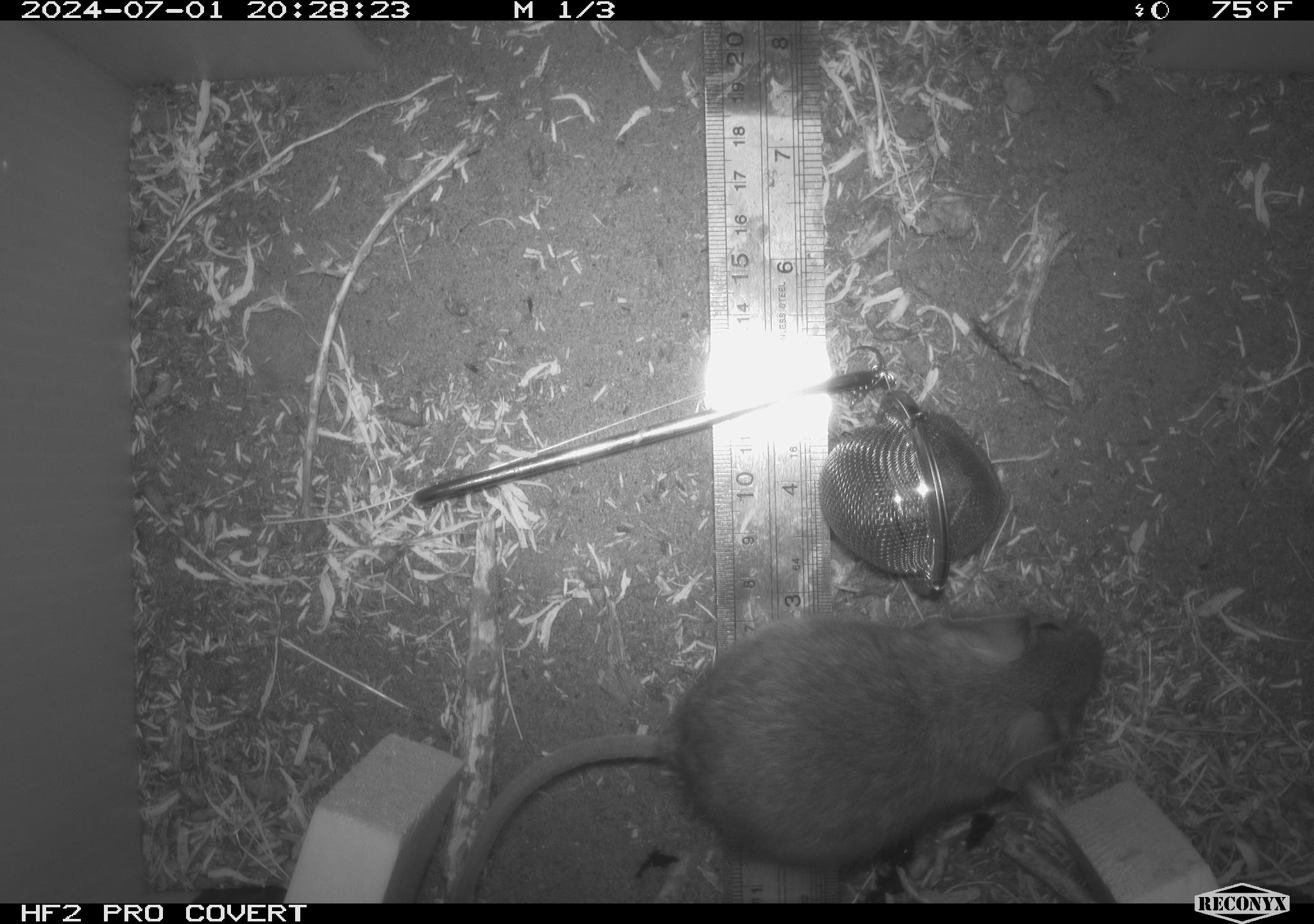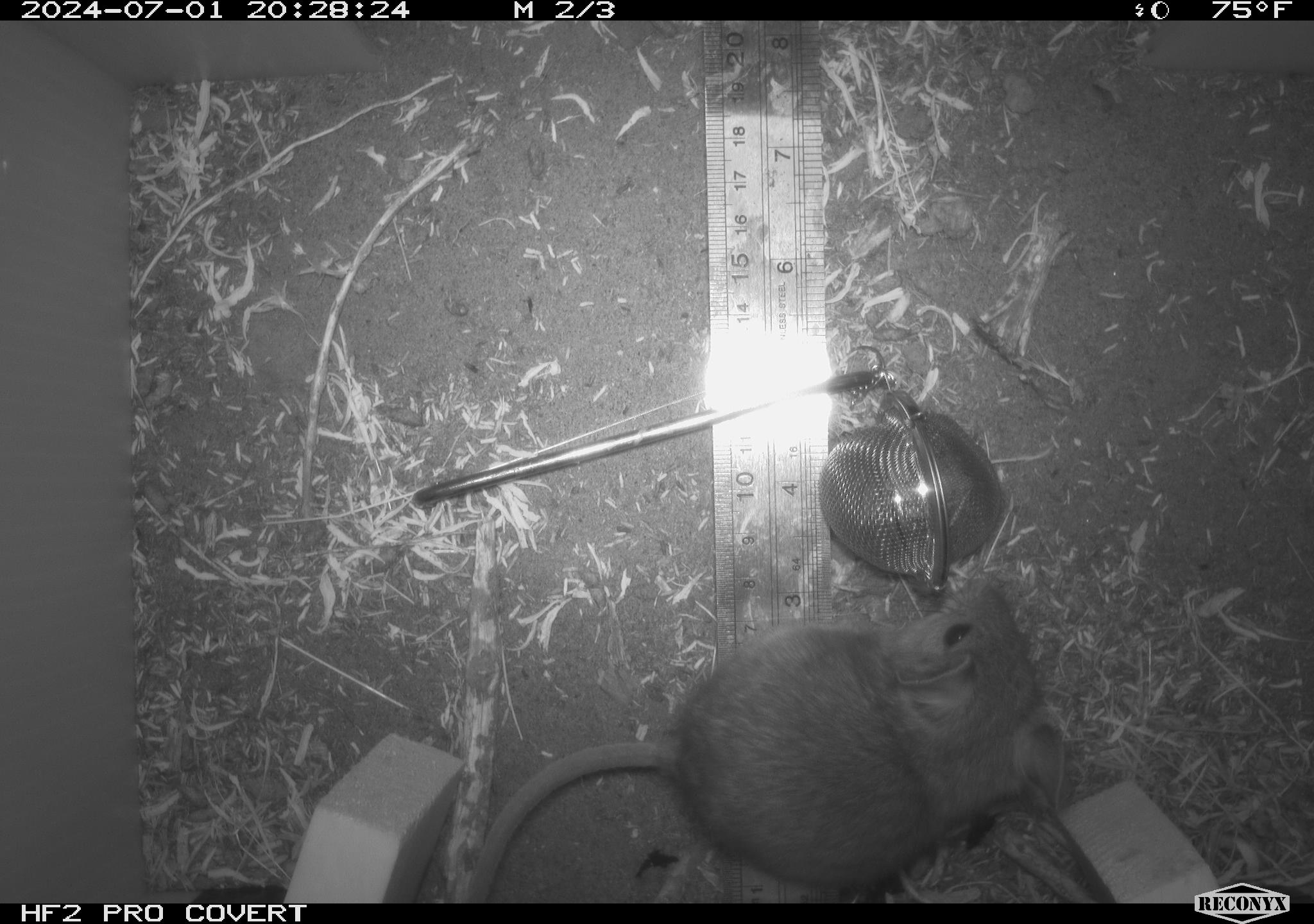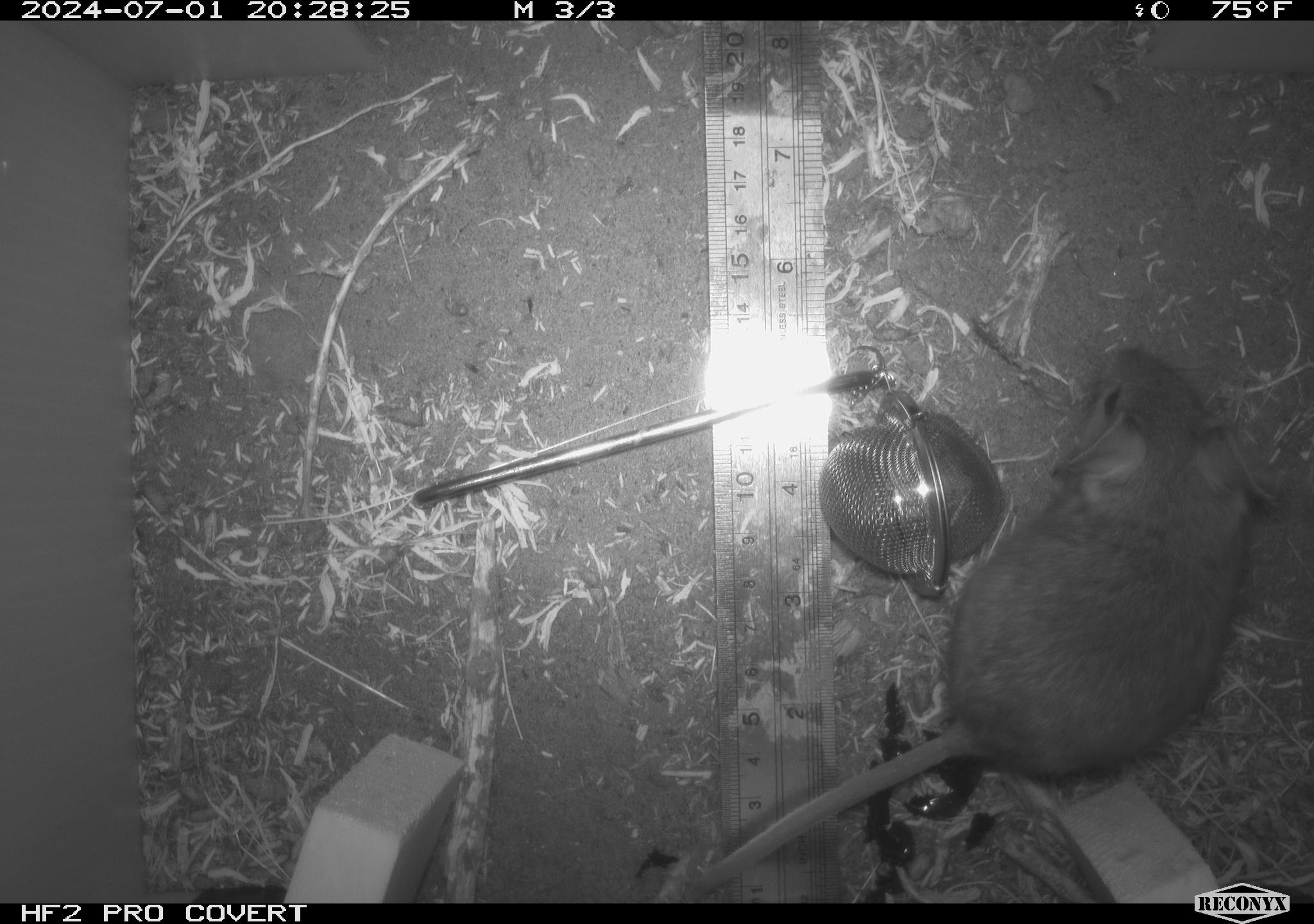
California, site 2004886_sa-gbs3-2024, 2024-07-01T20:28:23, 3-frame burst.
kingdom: Animalia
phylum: Chordata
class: Mammalia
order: Rodentia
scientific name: Rodentia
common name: woodrat or rat or mouse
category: woodrat or rat or mouse species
Woodrat or rat or mouse species (woodrat or rat or mouse) (Rodentia).